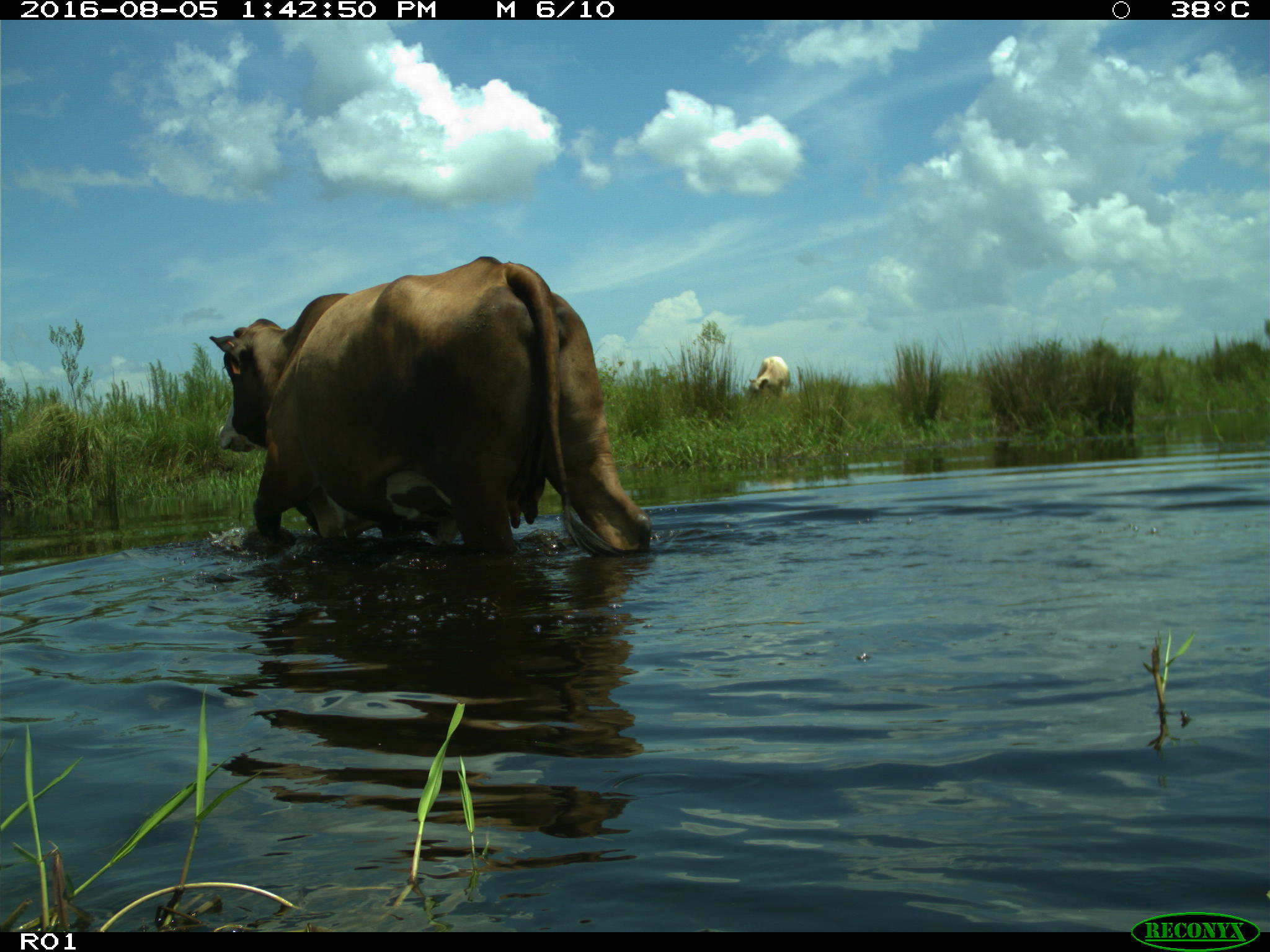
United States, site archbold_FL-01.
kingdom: Animalia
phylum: Chordata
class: Mammalia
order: Artiodactyla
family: Bovidae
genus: Bos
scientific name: Bos taurus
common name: domestic cow